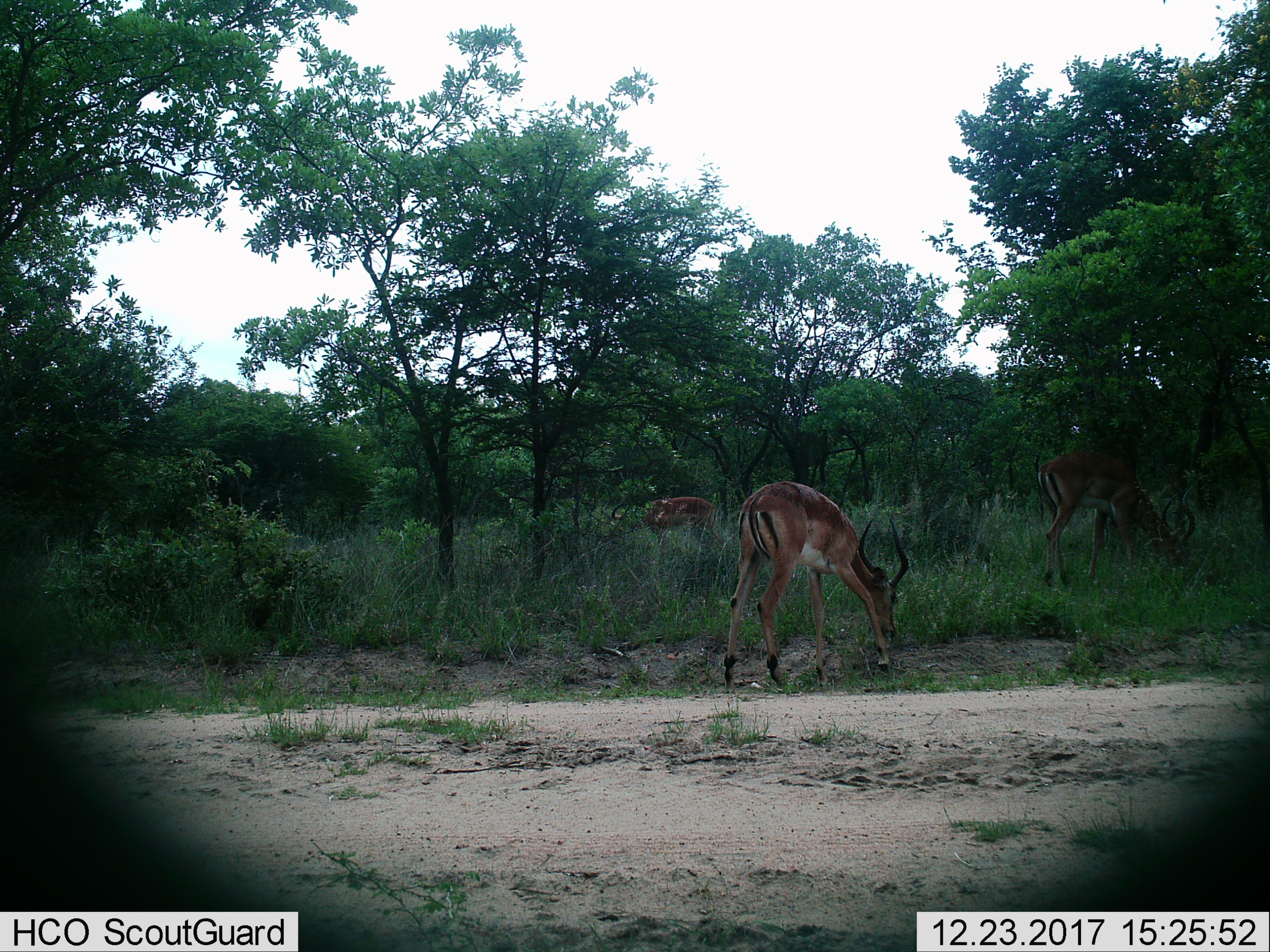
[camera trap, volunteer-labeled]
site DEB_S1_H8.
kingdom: Animalia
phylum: Chordata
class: Mammalia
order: Artiodactyla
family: Bovidae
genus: Aepyceros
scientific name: Aepyceros melampus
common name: impala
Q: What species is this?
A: Impala (Aepyceros melampus).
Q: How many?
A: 3.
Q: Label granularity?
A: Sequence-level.